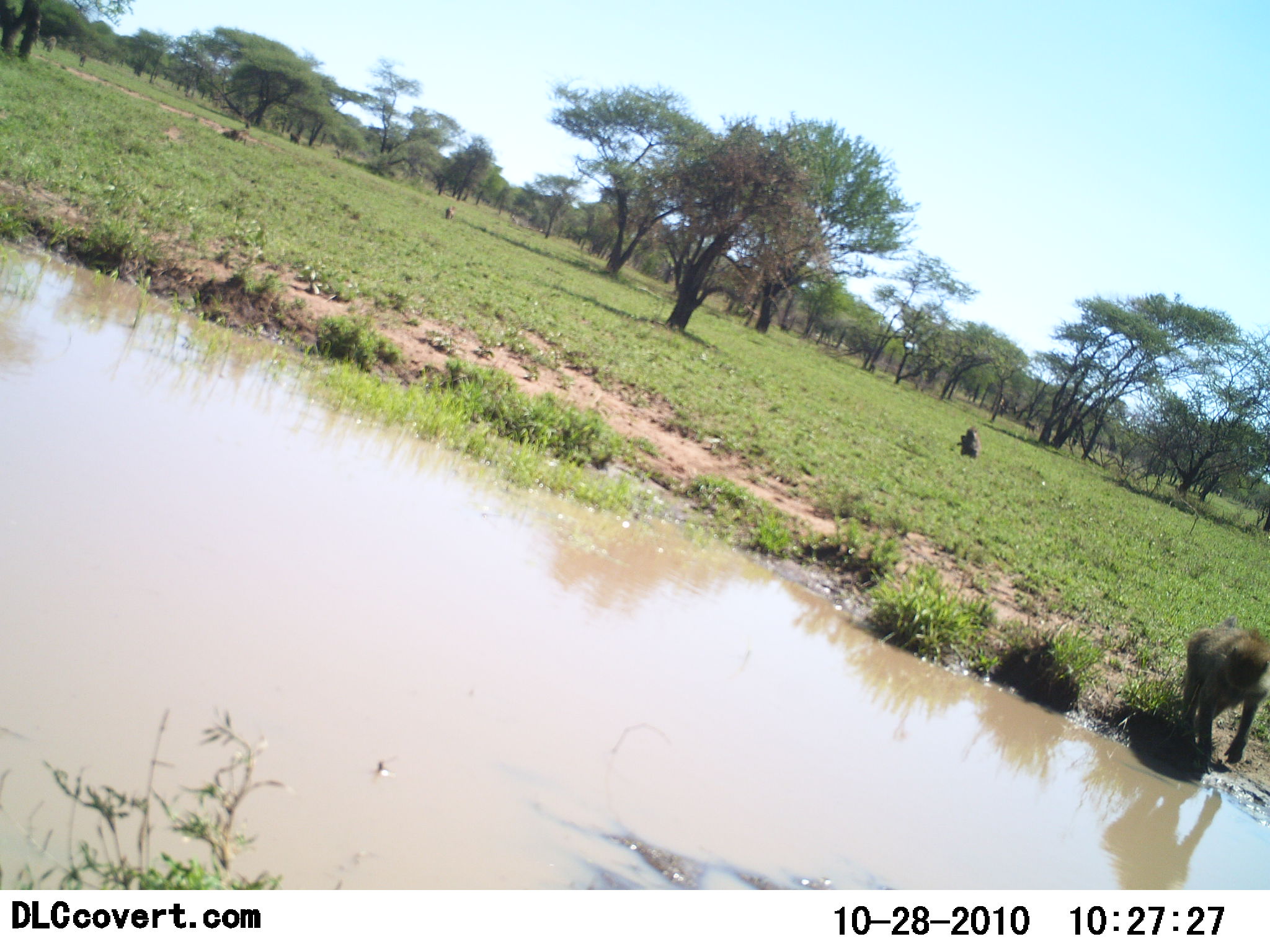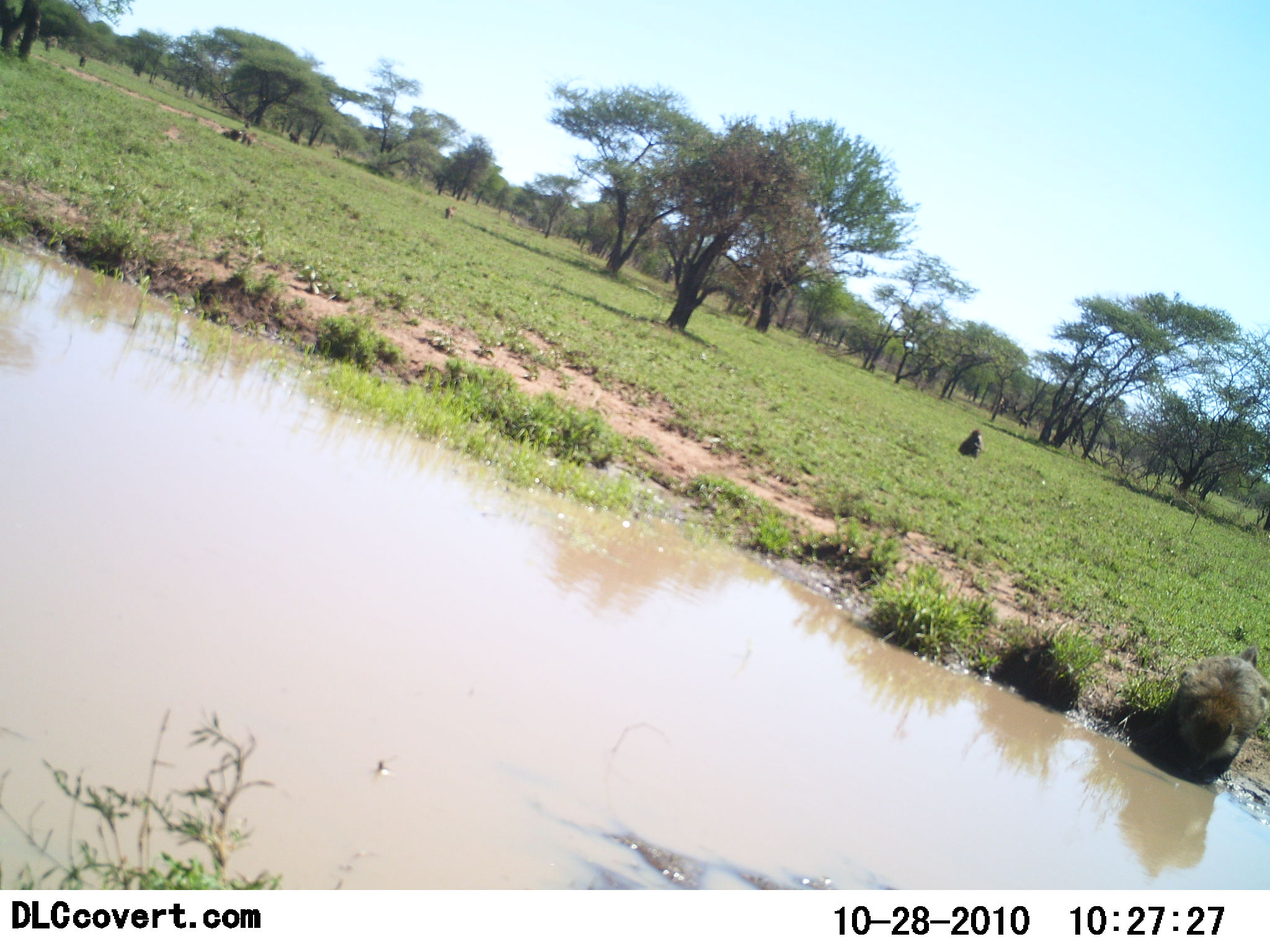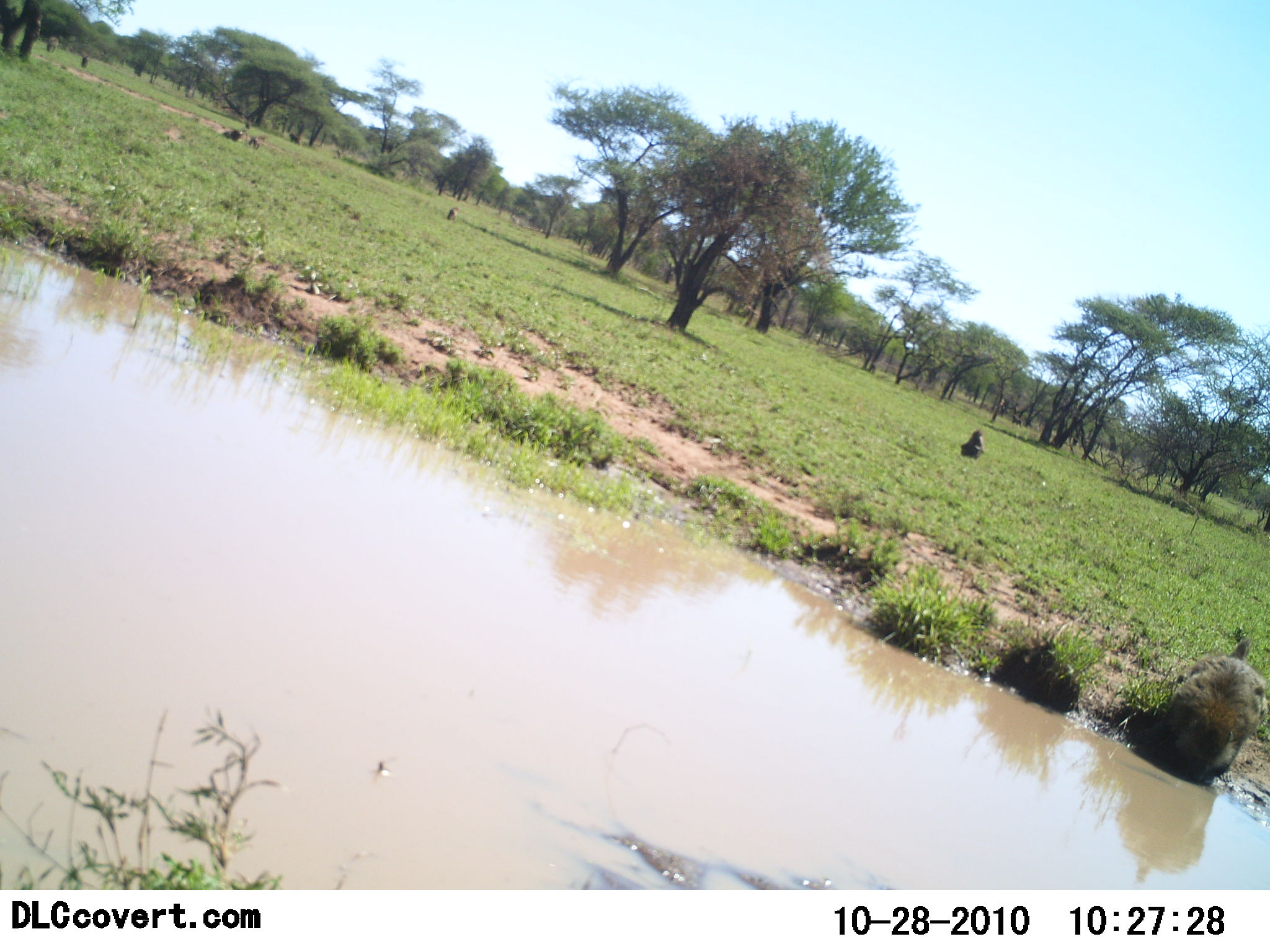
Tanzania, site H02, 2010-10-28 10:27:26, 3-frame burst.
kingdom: Animalia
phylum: Chordata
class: Mammalia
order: Primates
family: Cercopithecidae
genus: Papio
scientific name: Papio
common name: baboon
Baboon (Papio), count 4. Behavior (volunteer vote fractions): standing 33%, resting 17%, moving 33%, interacting 8%. Young present (vote fraction): 0%. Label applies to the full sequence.